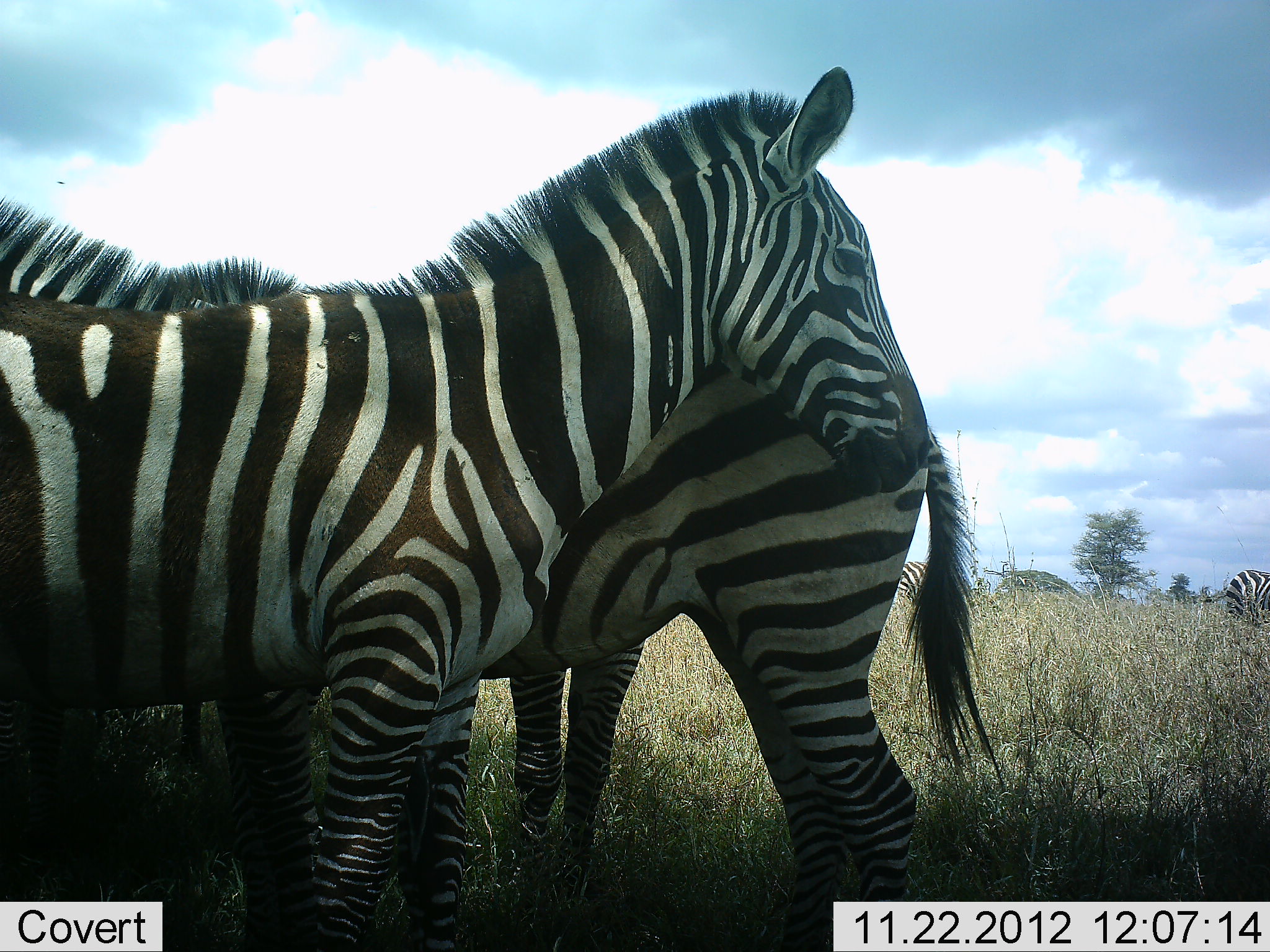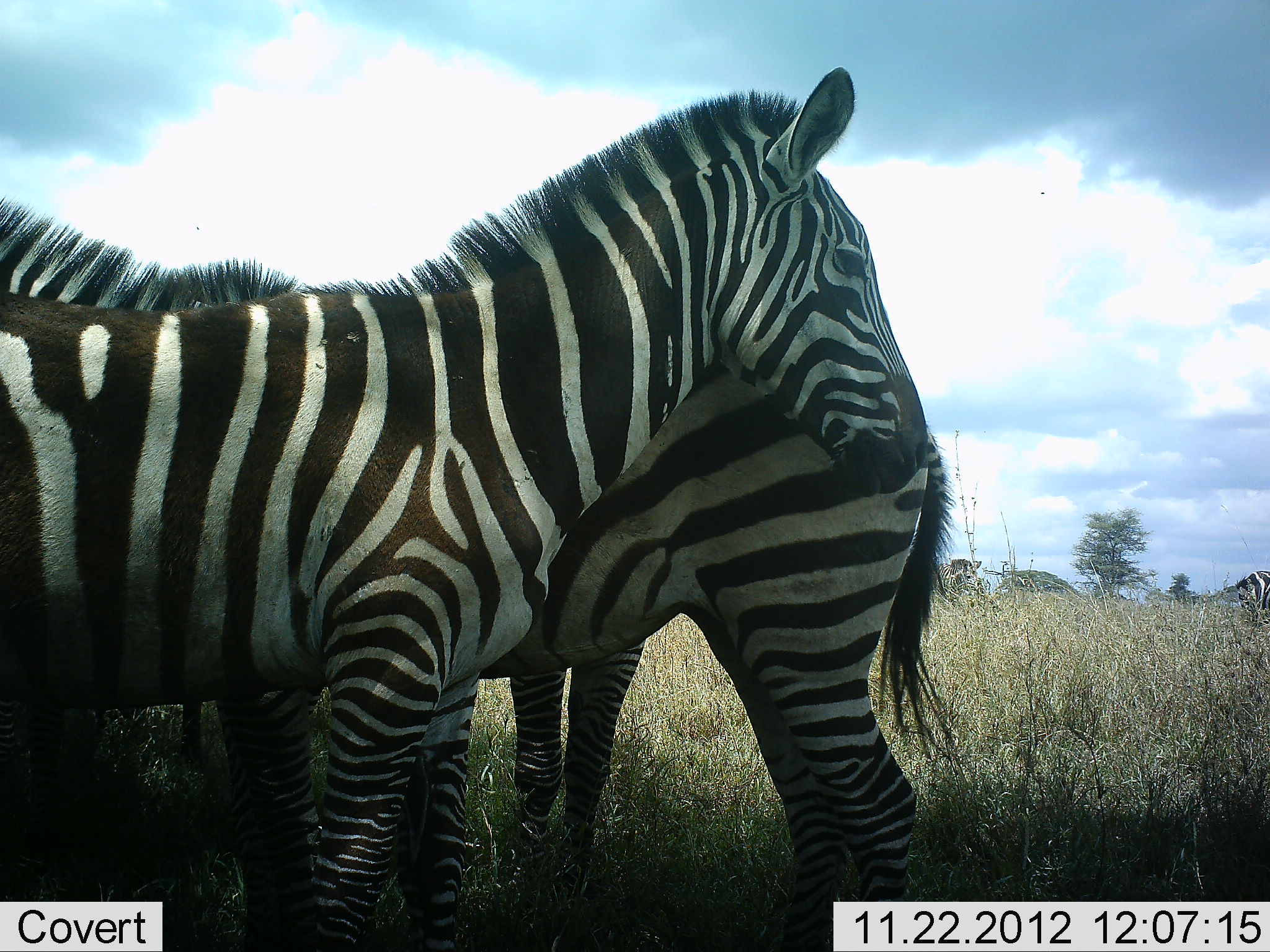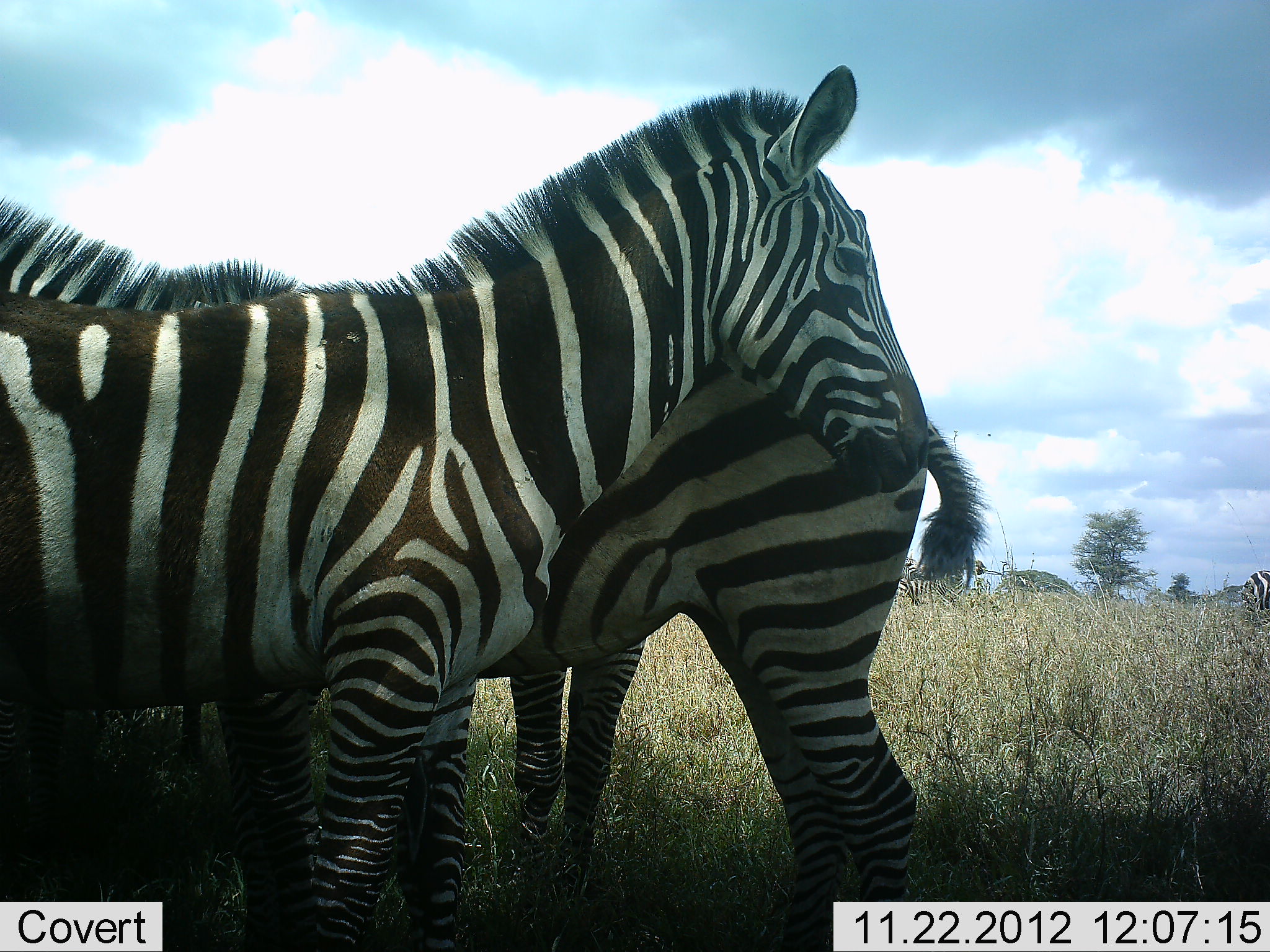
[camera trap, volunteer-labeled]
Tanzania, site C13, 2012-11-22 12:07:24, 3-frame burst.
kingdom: Animalia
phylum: Chordata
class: Mammalia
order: Perissodactyla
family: Equidae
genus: Equus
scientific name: Equus quagga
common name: plains zebra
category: zebra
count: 4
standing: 90%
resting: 10%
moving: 10%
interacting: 20%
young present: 0%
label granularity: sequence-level